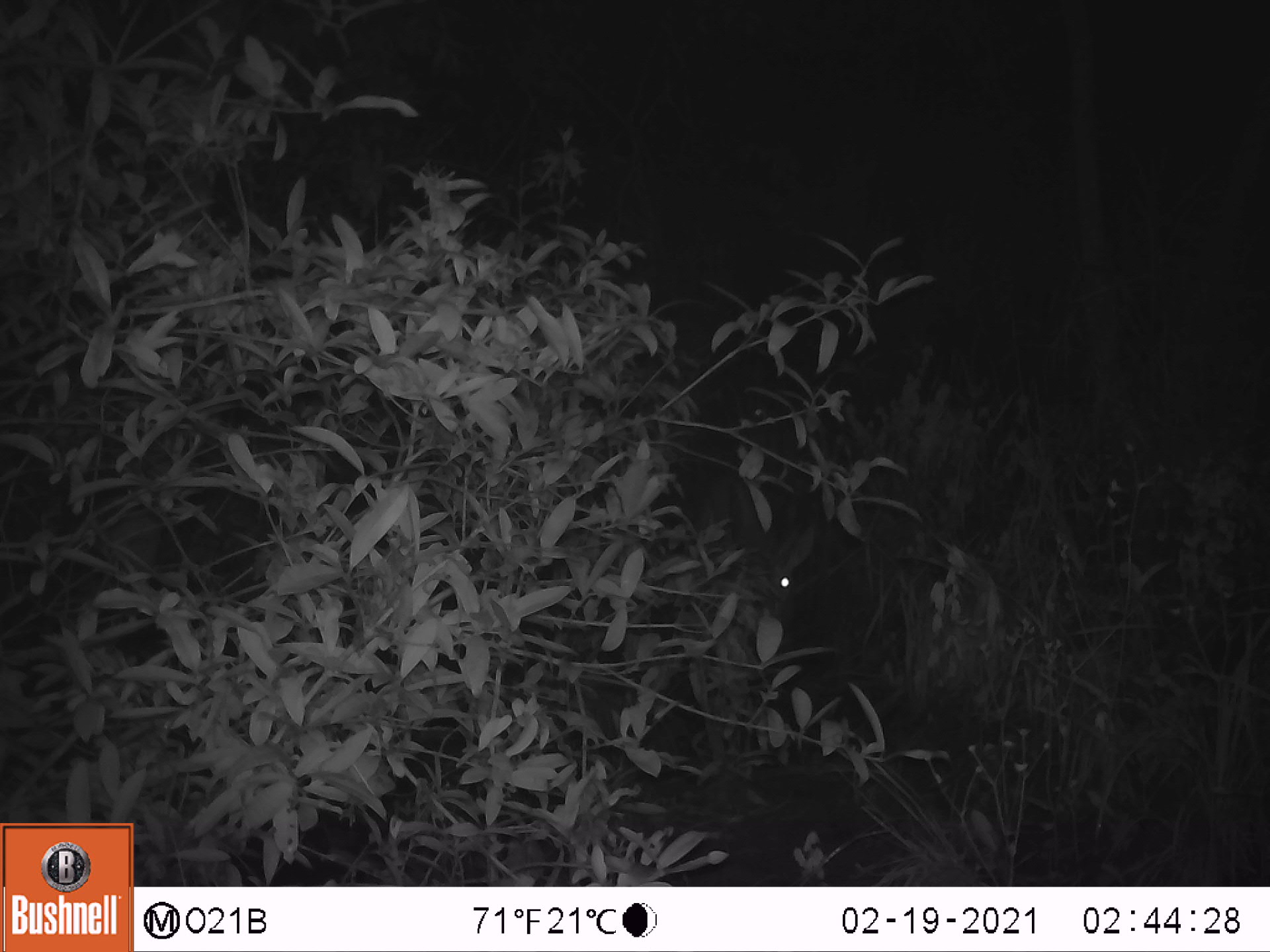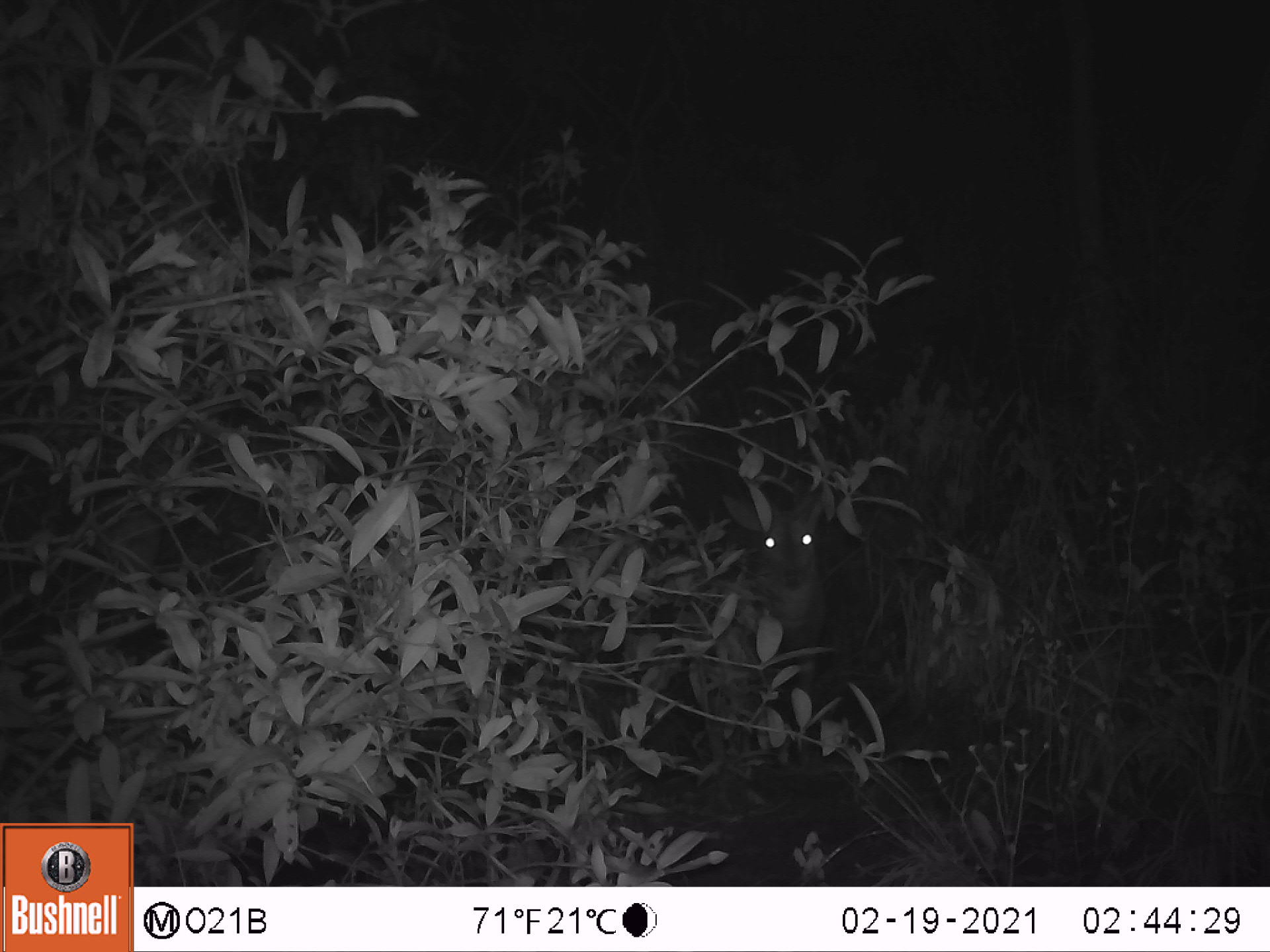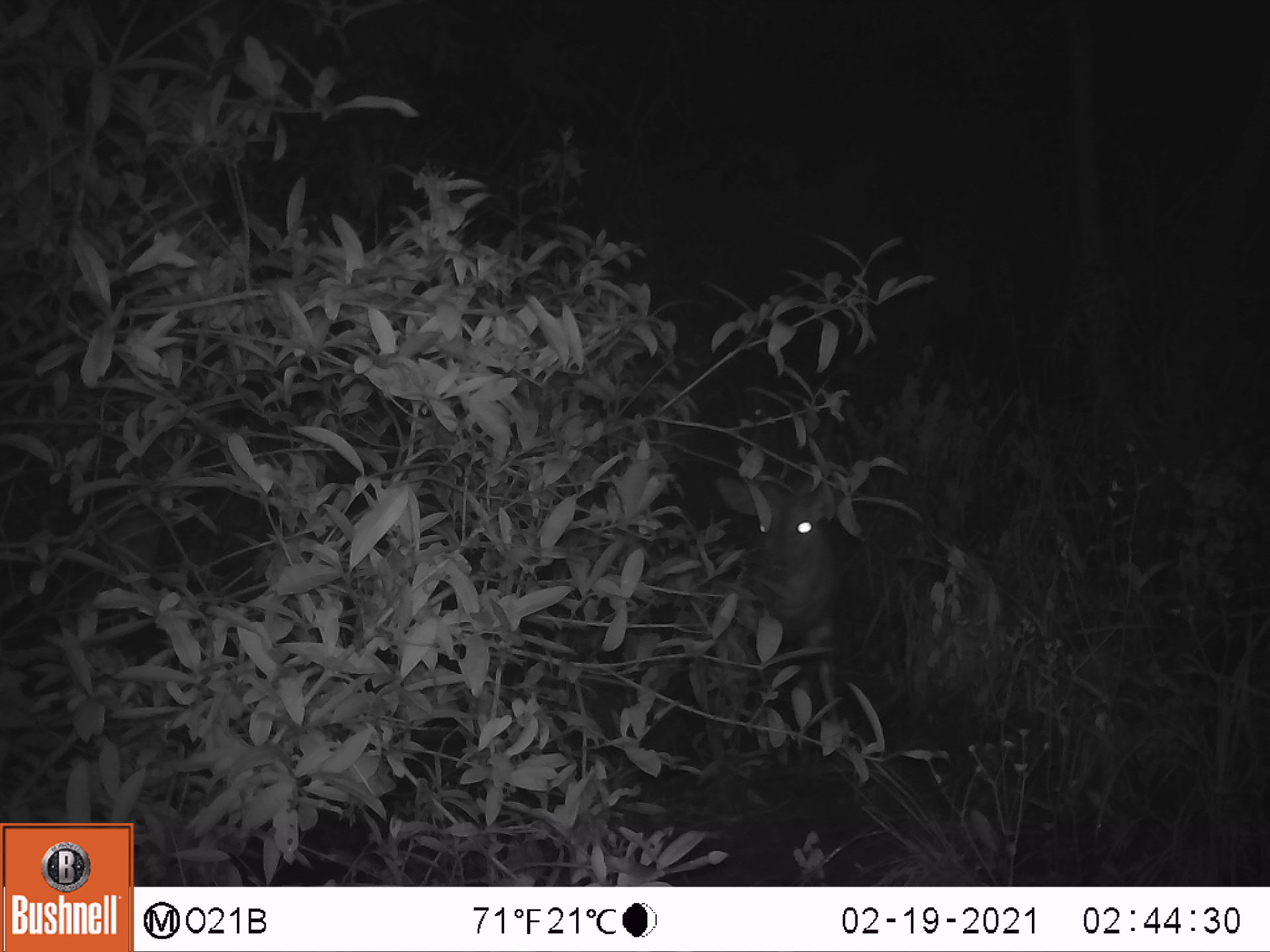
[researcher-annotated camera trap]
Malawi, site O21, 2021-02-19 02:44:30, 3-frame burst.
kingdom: Animalia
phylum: Chordata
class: Mammalia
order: Artiodactyla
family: Bovidae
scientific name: Antilopinae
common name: small antelope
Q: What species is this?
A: Small antelope (Antilopinae).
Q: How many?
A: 1.